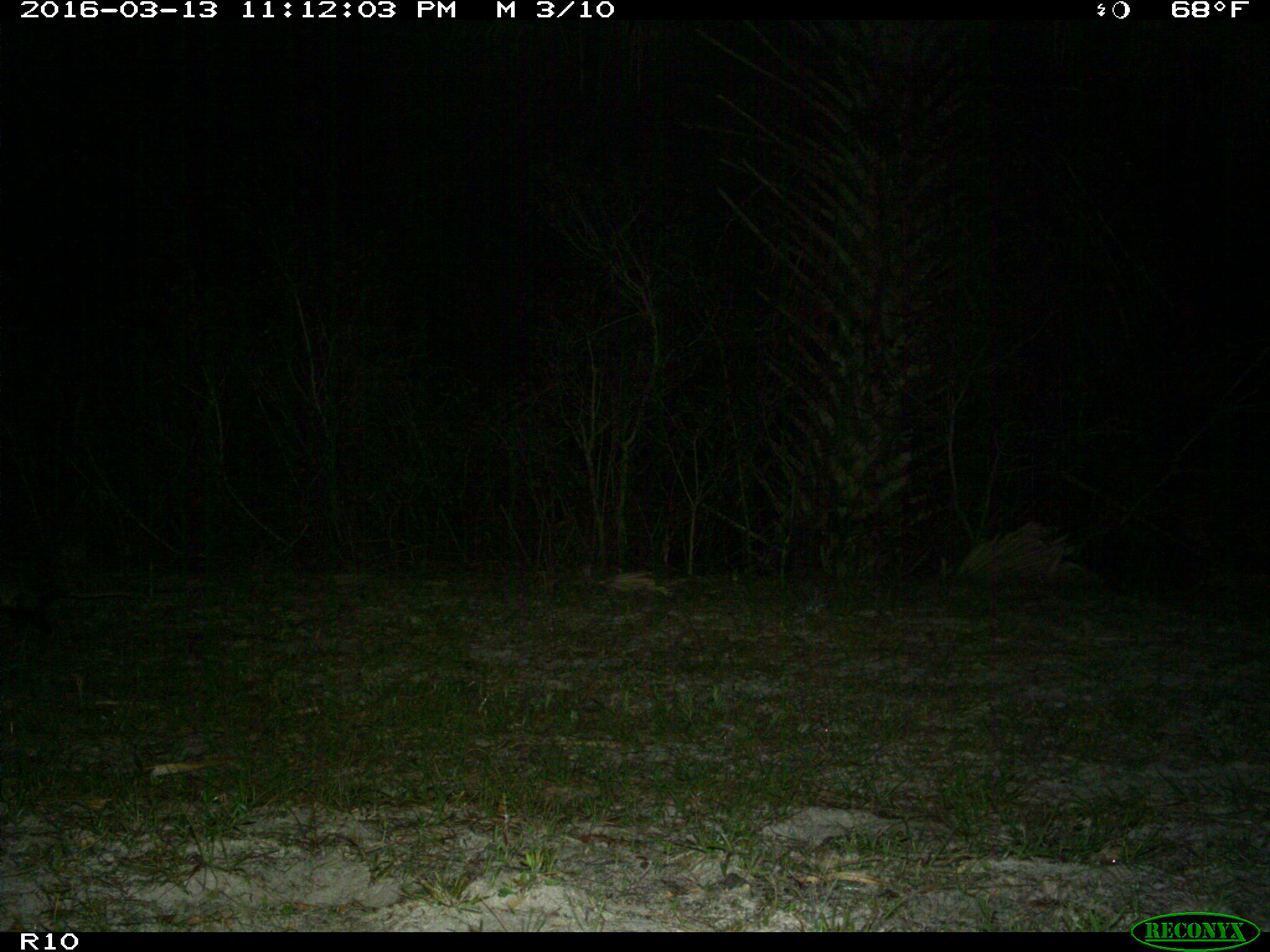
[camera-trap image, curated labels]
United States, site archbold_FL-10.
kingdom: Animalia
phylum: Chordata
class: Mammalia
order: Didelphimorphia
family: Didelphidae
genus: Didelphis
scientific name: Didelphis virginiana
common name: virginia opossum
Didelphis virginiana (virginia opossum).